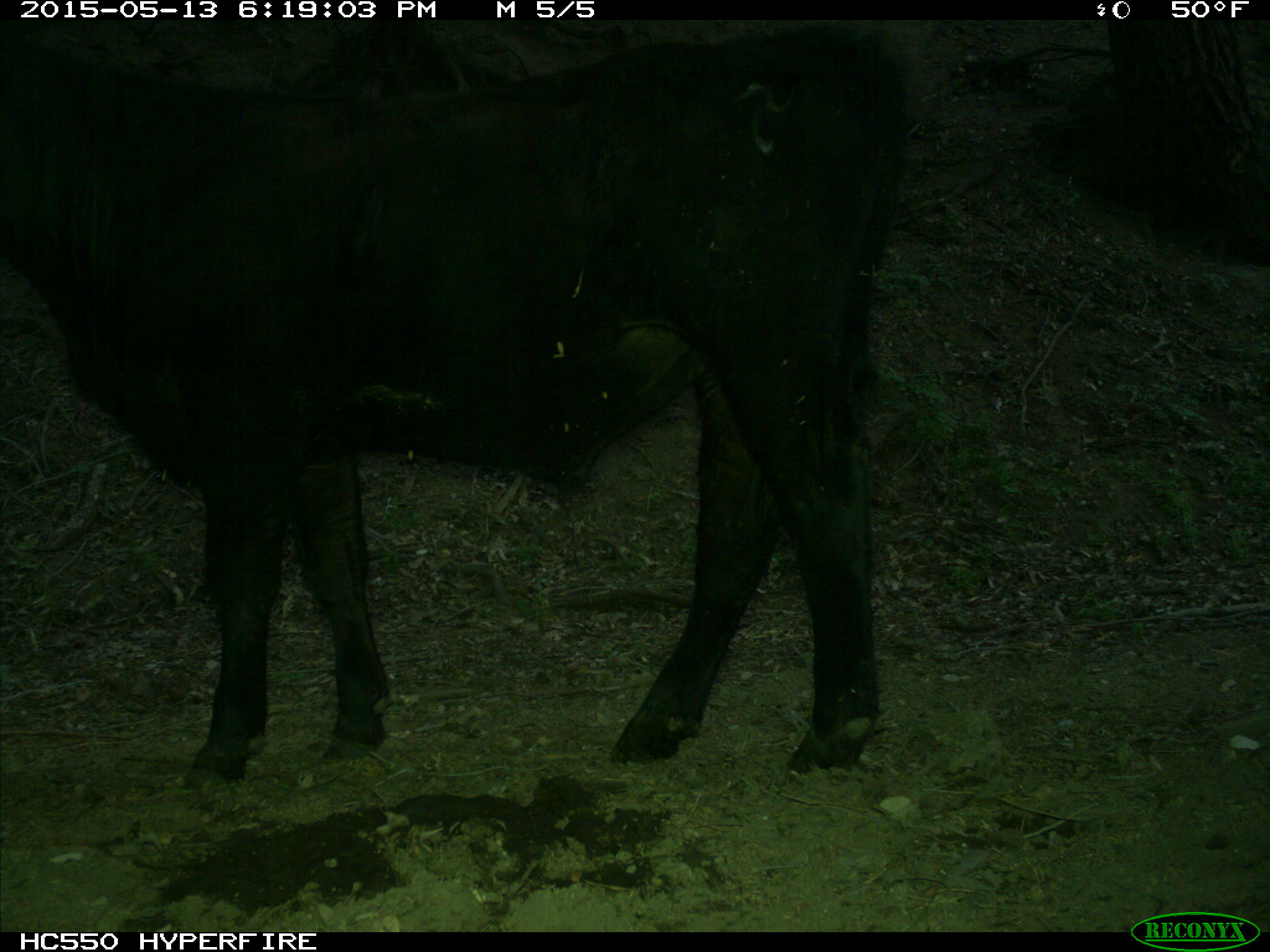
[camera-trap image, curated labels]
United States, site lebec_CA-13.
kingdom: Animalia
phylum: Chordata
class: Mammalia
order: Artiodactyla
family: Bovidae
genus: Bos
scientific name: Bos taurus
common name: domestic cow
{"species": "Bos taurus (domestic cow)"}